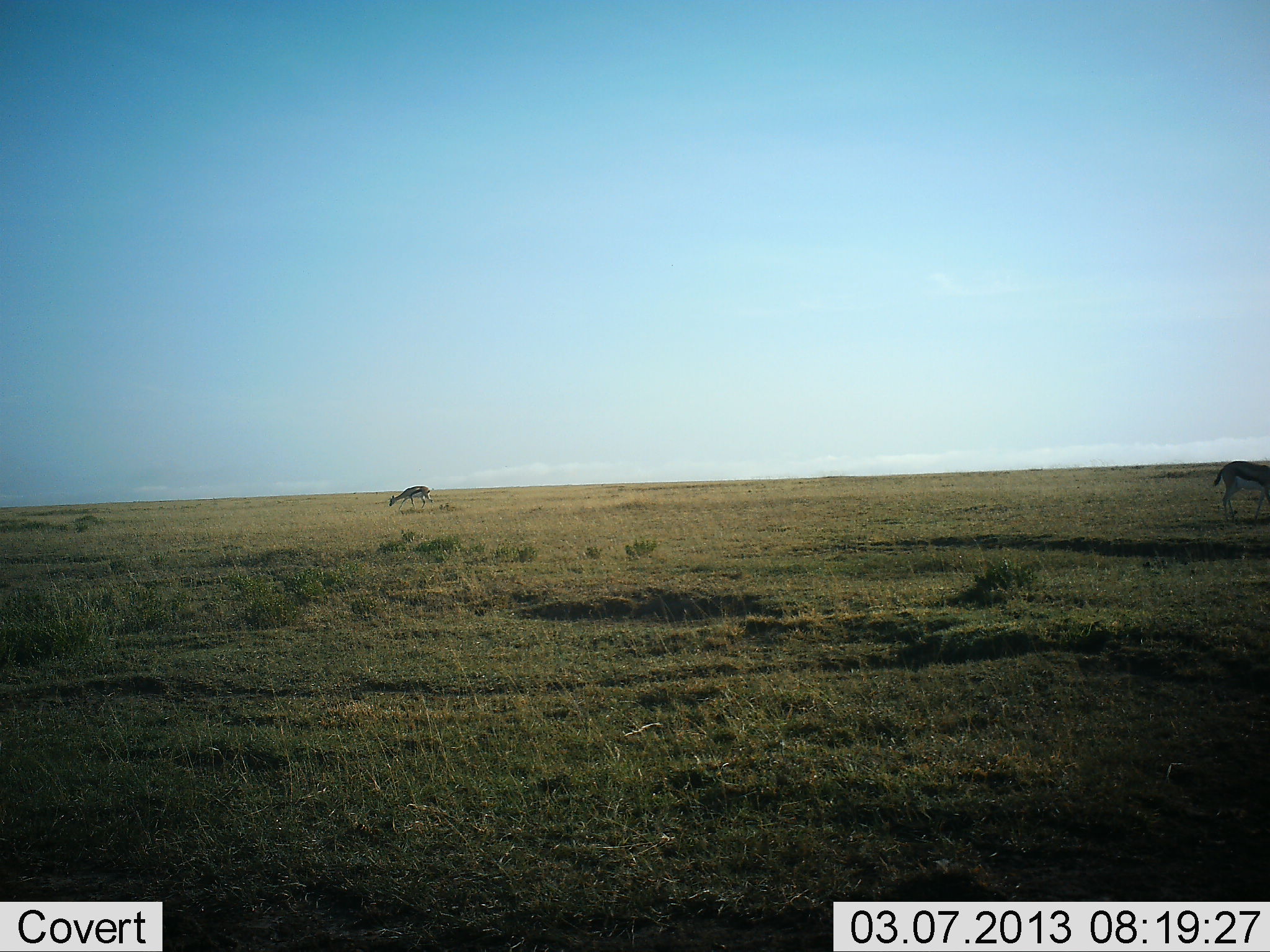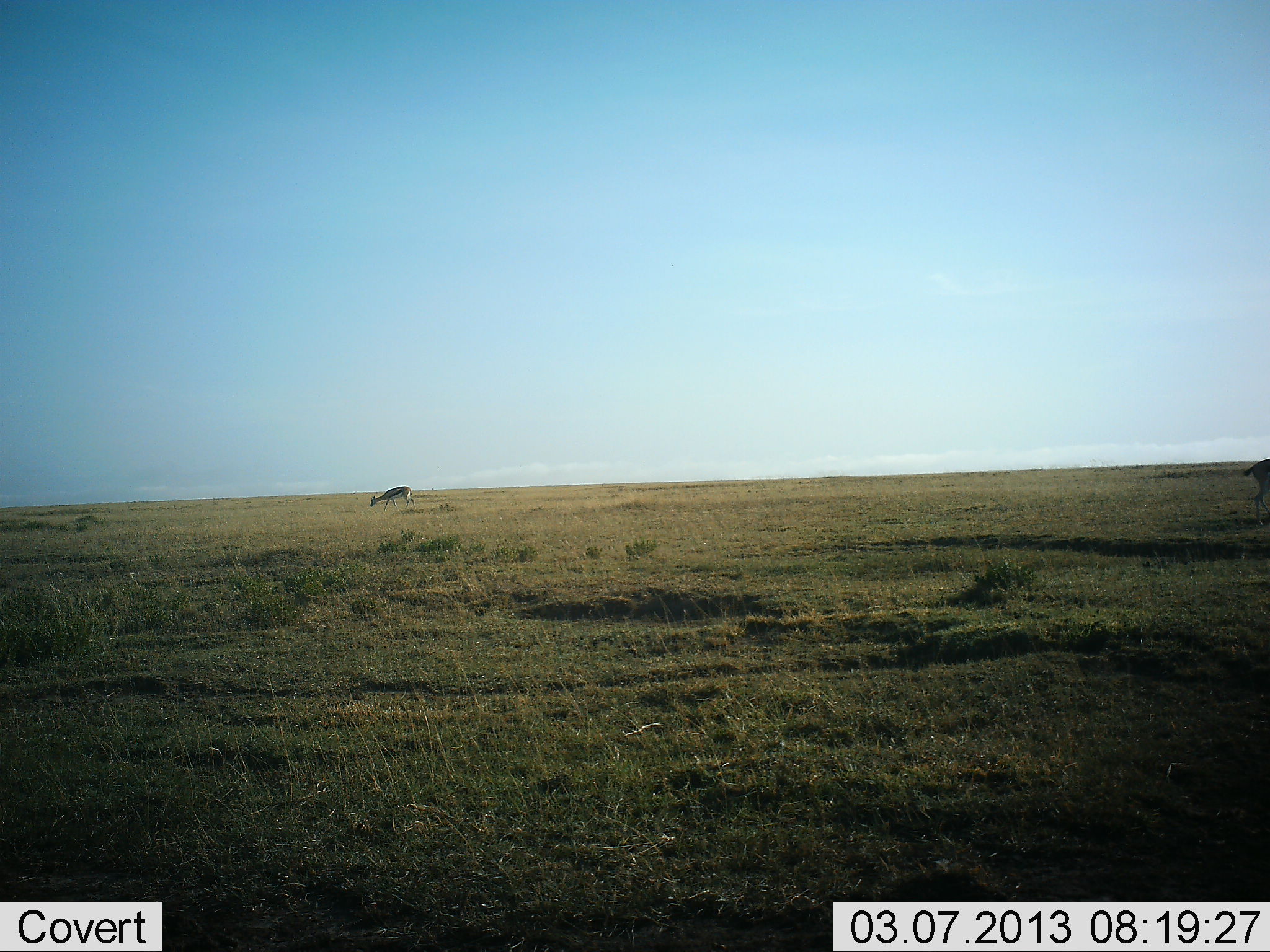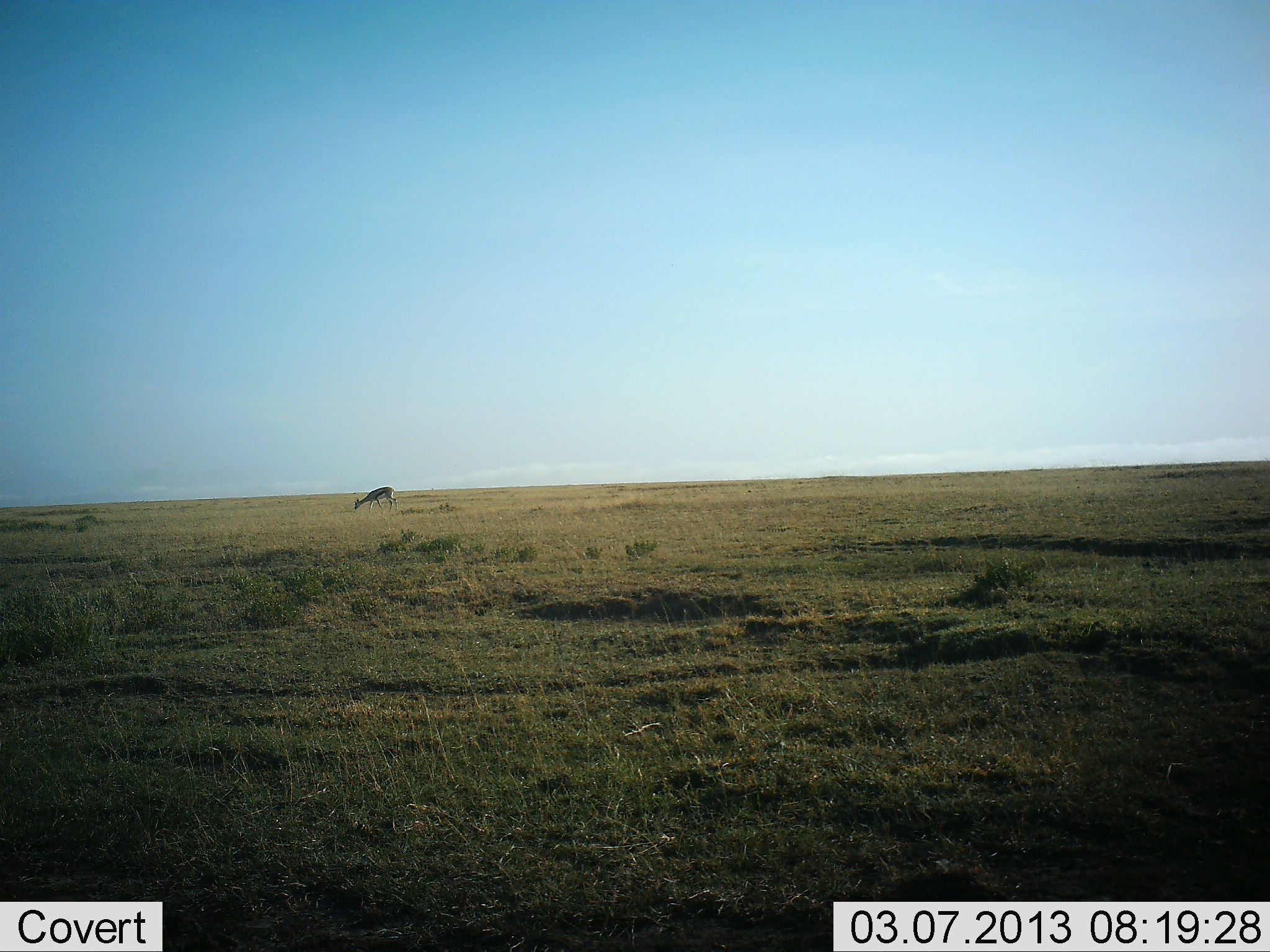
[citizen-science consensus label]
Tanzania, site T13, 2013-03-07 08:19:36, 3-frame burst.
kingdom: Animalia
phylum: Chordata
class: Mammalia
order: Artiodactyla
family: Bovidae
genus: Eudorcas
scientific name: Eudorcas thomsonii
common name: thomson's gazelle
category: gazellethomsons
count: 2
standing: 13%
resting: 0%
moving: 65%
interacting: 0%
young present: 0%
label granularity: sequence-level